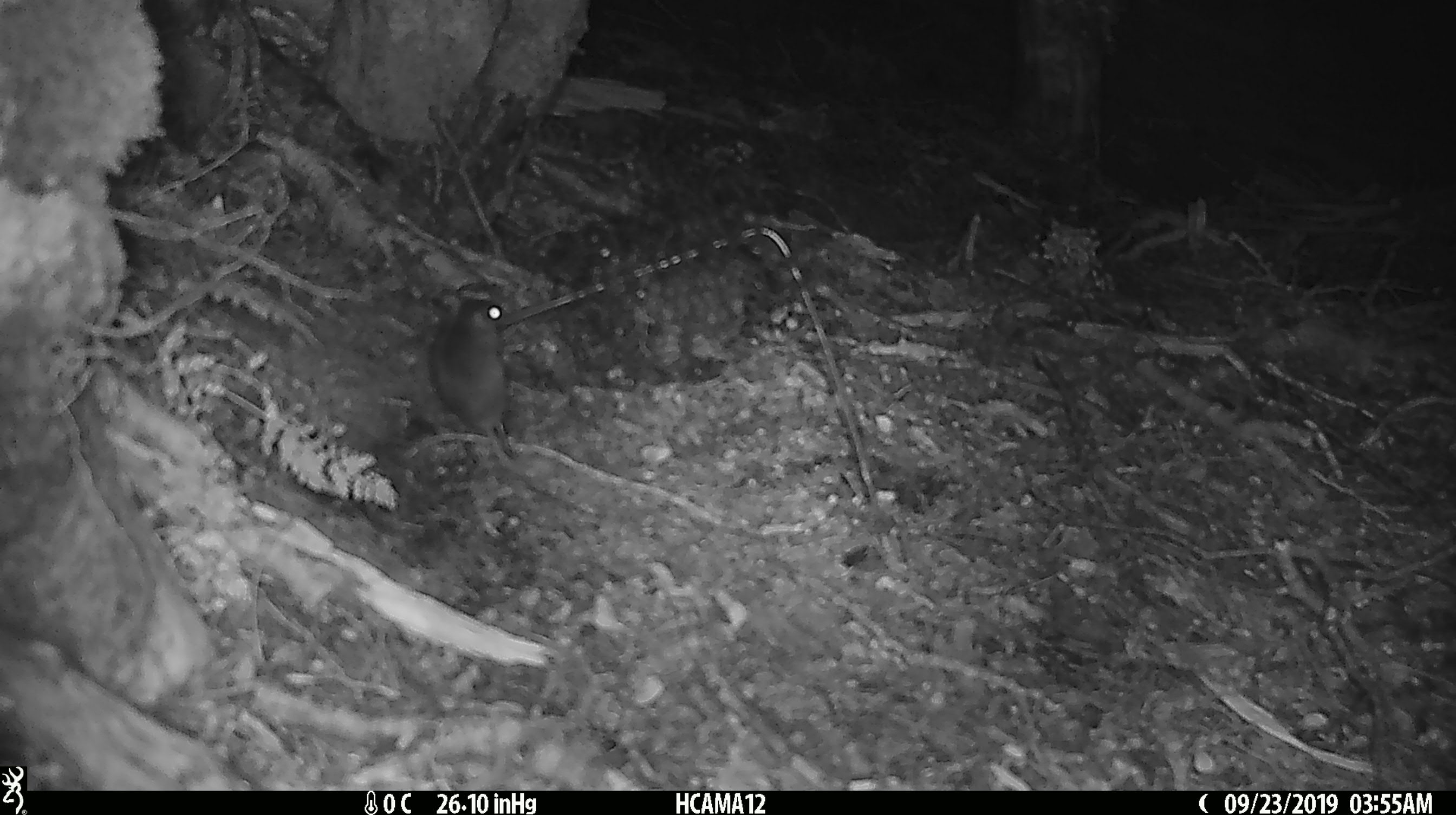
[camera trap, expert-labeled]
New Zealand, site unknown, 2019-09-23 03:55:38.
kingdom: Animalia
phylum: Chordata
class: Mammalia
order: Rodentia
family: Muridae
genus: Mus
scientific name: Mus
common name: mouse